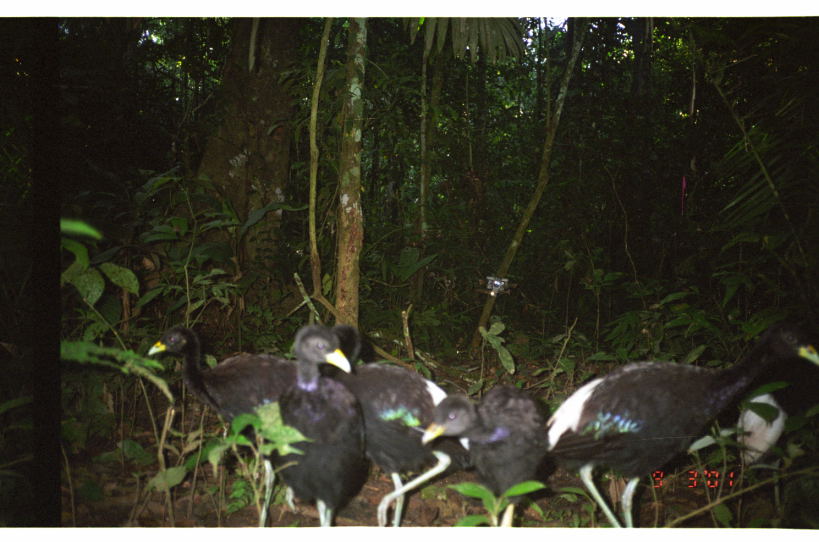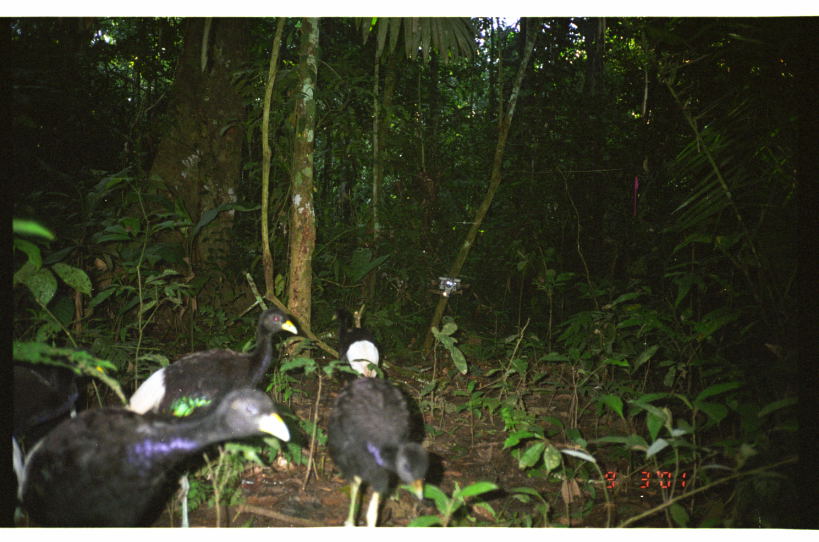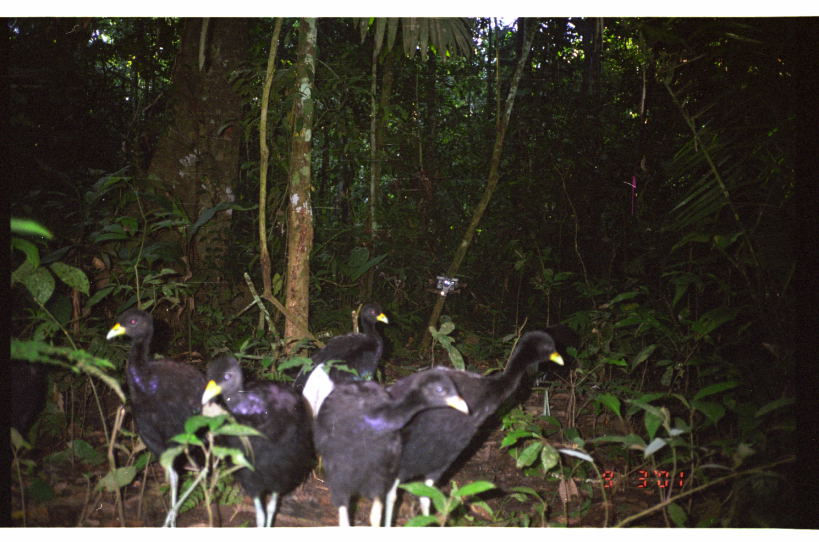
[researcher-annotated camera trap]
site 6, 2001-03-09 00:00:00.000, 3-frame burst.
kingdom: Animalia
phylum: Chordata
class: Aves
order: Gruiformes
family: Psophiidae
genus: Psophia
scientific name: Psophia leucoptera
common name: pale-winged trumpeter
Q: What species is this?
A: Psophia leucoptera (pale-winged trumpeter).